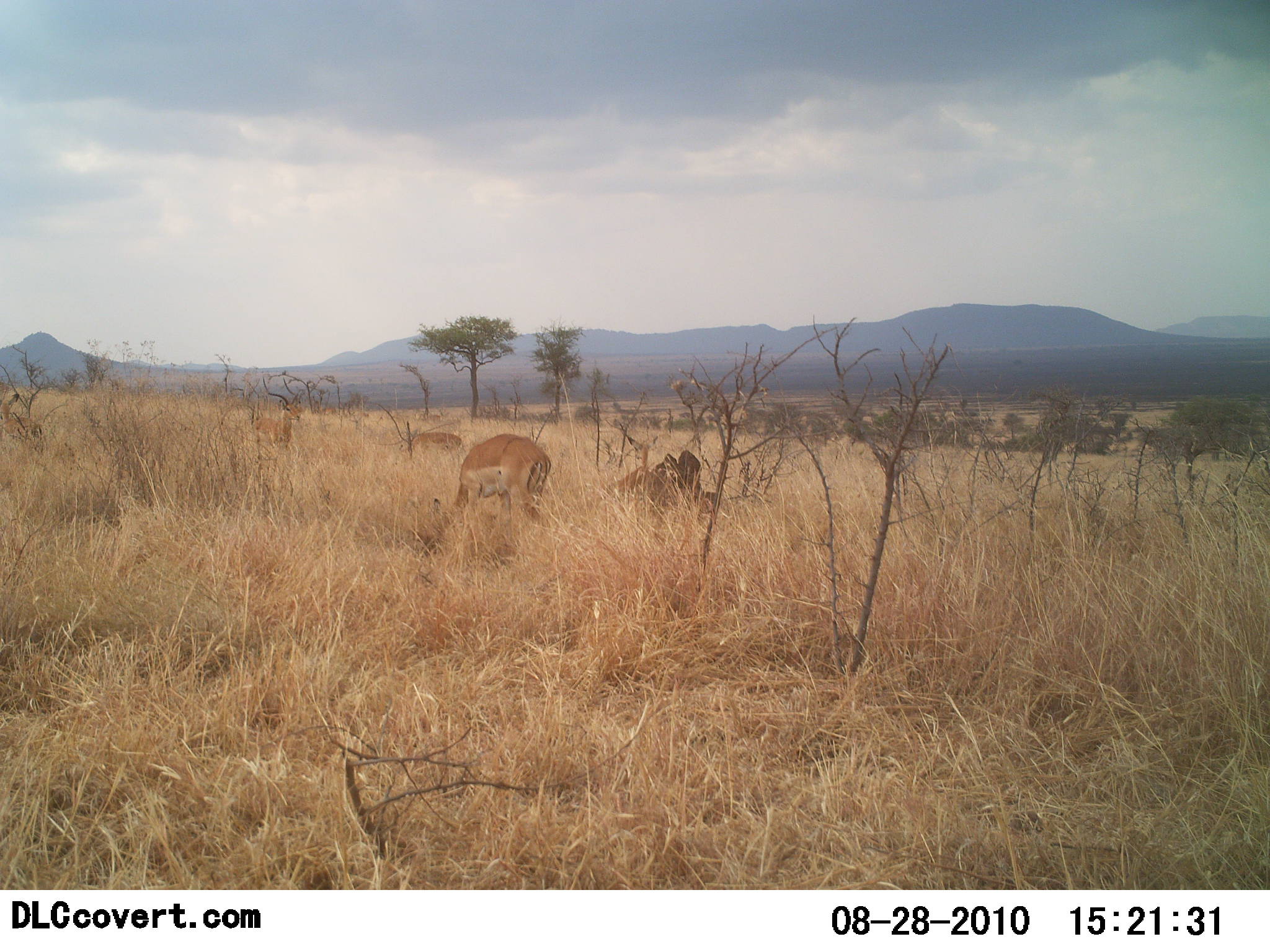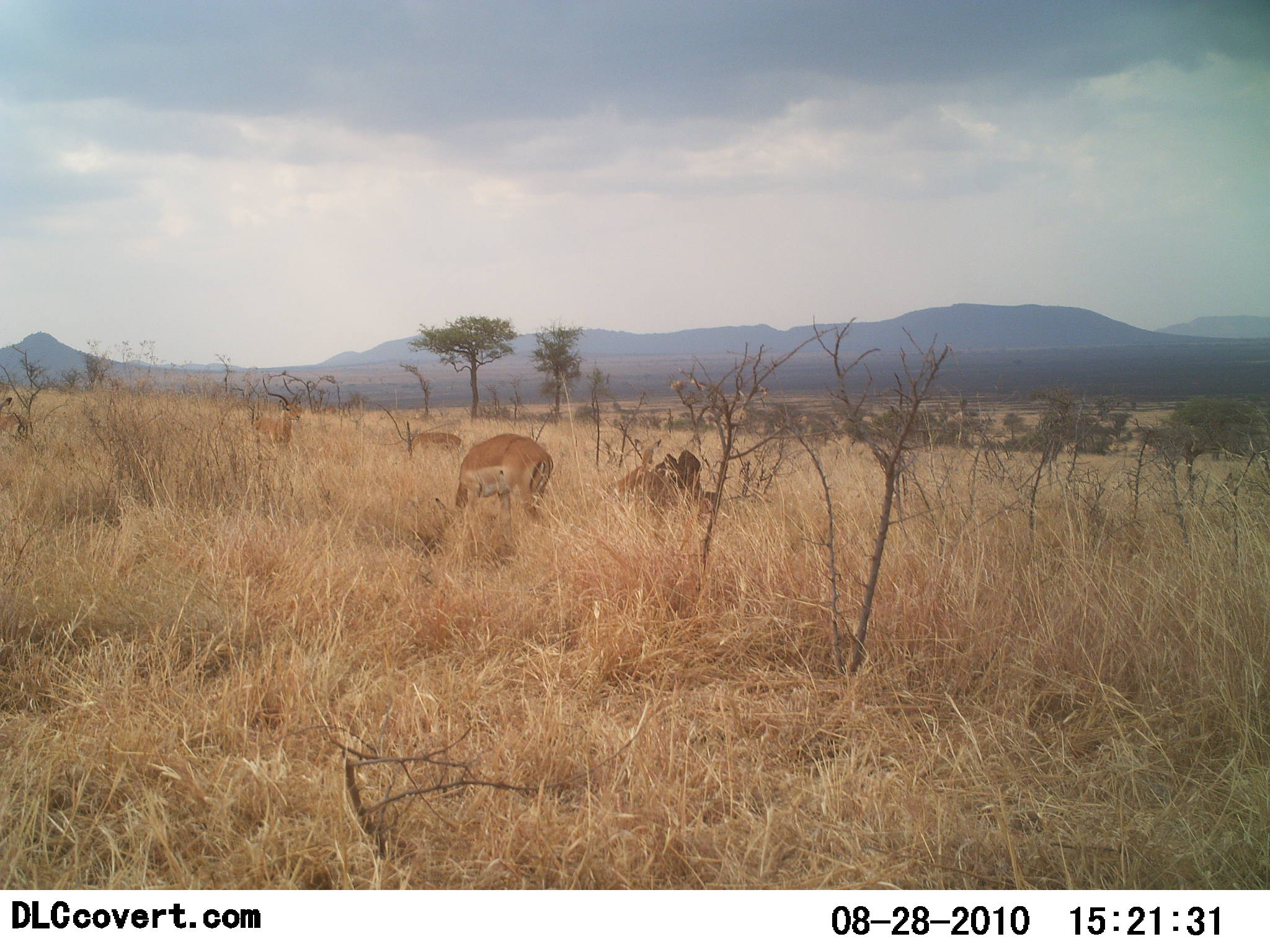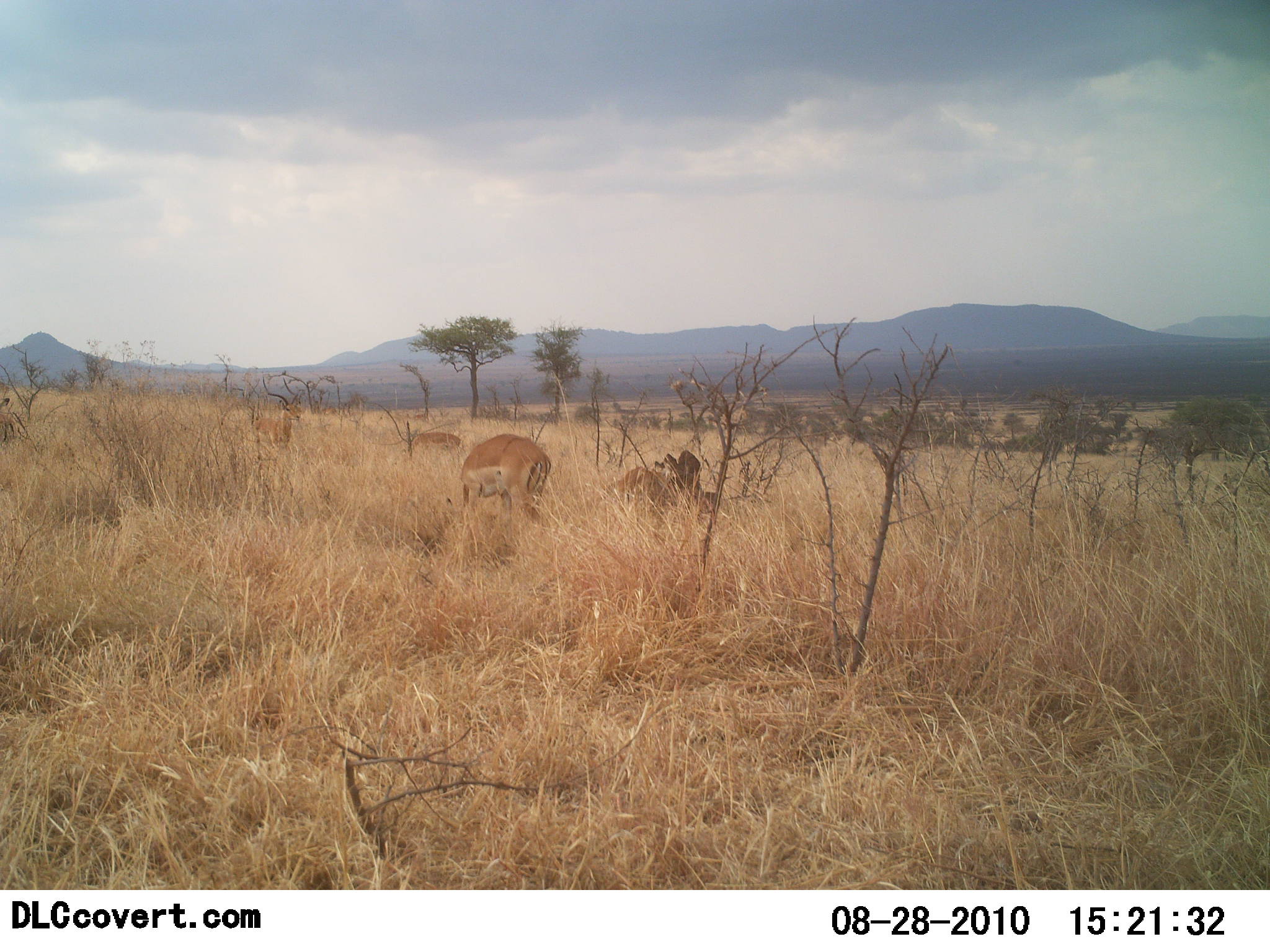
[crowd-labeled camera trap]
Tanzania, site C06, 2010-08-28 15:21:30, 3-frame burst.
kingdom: Animalia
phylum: Chordata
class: Mammalia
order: Artiodactyla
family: Bovidae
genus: Aepyceros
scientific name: Aepyceros melampus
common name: impala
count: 5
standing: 67%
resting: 8%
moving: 8%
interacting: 0%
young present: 0%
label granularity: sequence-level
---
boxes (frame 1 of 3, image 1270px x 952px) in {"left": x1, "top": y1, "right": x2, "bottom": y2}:
animal: {"left": 426, "top": 432, "right": 552, "bottom": 564}; {"left": 599, "top": 422, "right": 658, "bottom": 518}; {"left": 375, "top": 402, "right": 462, "bottom": 455}; {"left": 252, "top": 375, "right": 301, "bottom": 459}; {"left": 0, "top": 392, "right": 42, "bottom": 467}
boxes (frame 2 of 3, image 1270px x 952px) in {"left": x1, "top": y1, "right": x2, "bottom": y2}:
animal: {"left": 430, "top": 432, "right": 554, "bottom": 564}; {"left": 377, "top": 405, "right": 464, "bottom": 468}; {"left": 598, "top": 436, "right": 662, "bottom": 518}; {"left": 252, "top": 375, "right": 301, "bottom": 459}; {"left": 0, "top": 392, "right": 42, "bottom": 451}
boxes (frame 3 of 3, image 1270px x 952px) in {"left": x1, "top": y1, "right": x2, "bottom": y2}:
animal: {"left": 440, "top": 432, "right": 553, "bottom": 561}; {"left": 252, "top": 375, "right": 301, "bottom": 459}; {"left": 598, "top": 461, "right": 666, "bottom": 521}; {"left": 393, "top": 427, "right": 463, "bottom": 472}; {"left": 0, "top": 395, "right": 32, "bottom": 454}